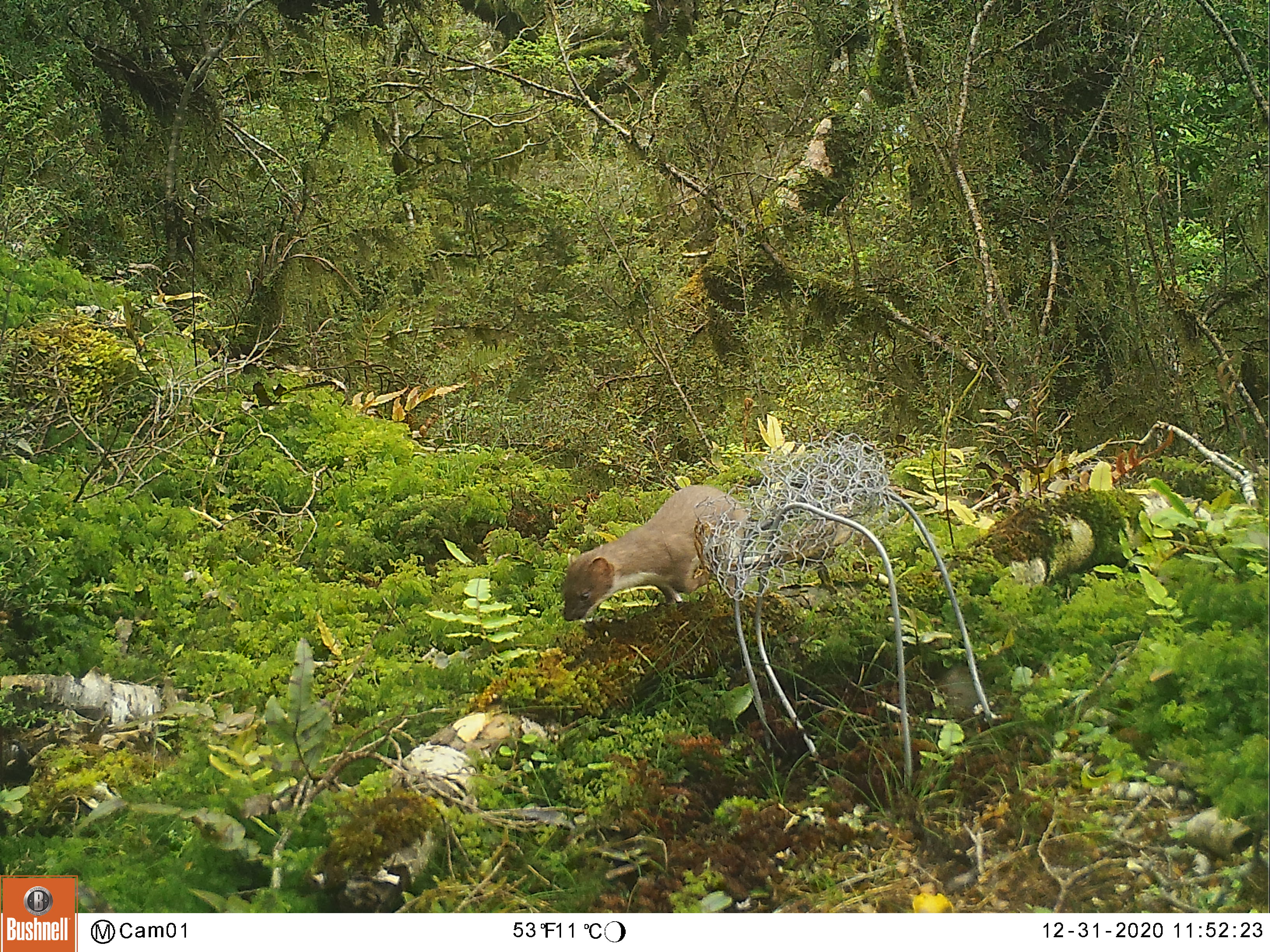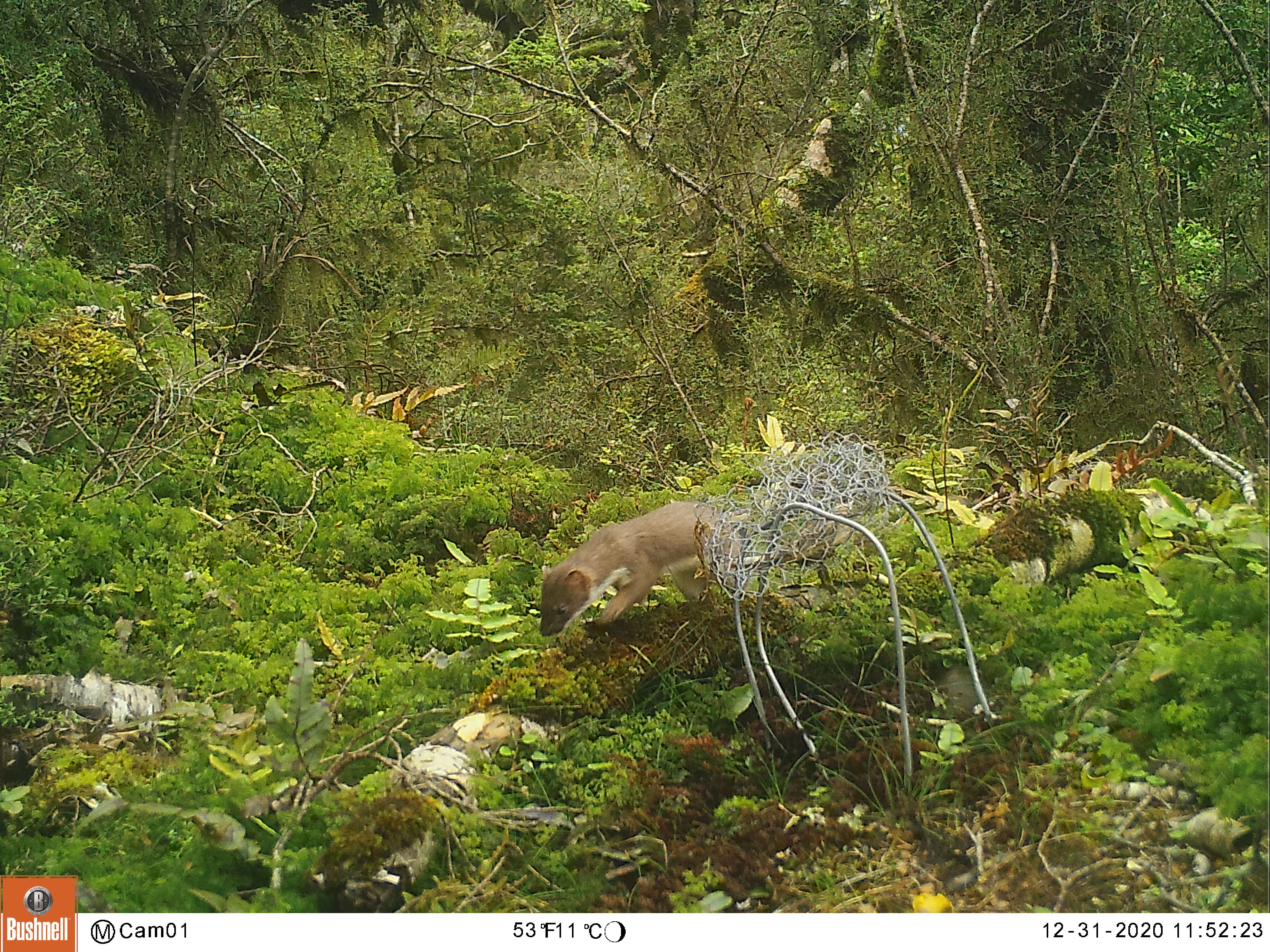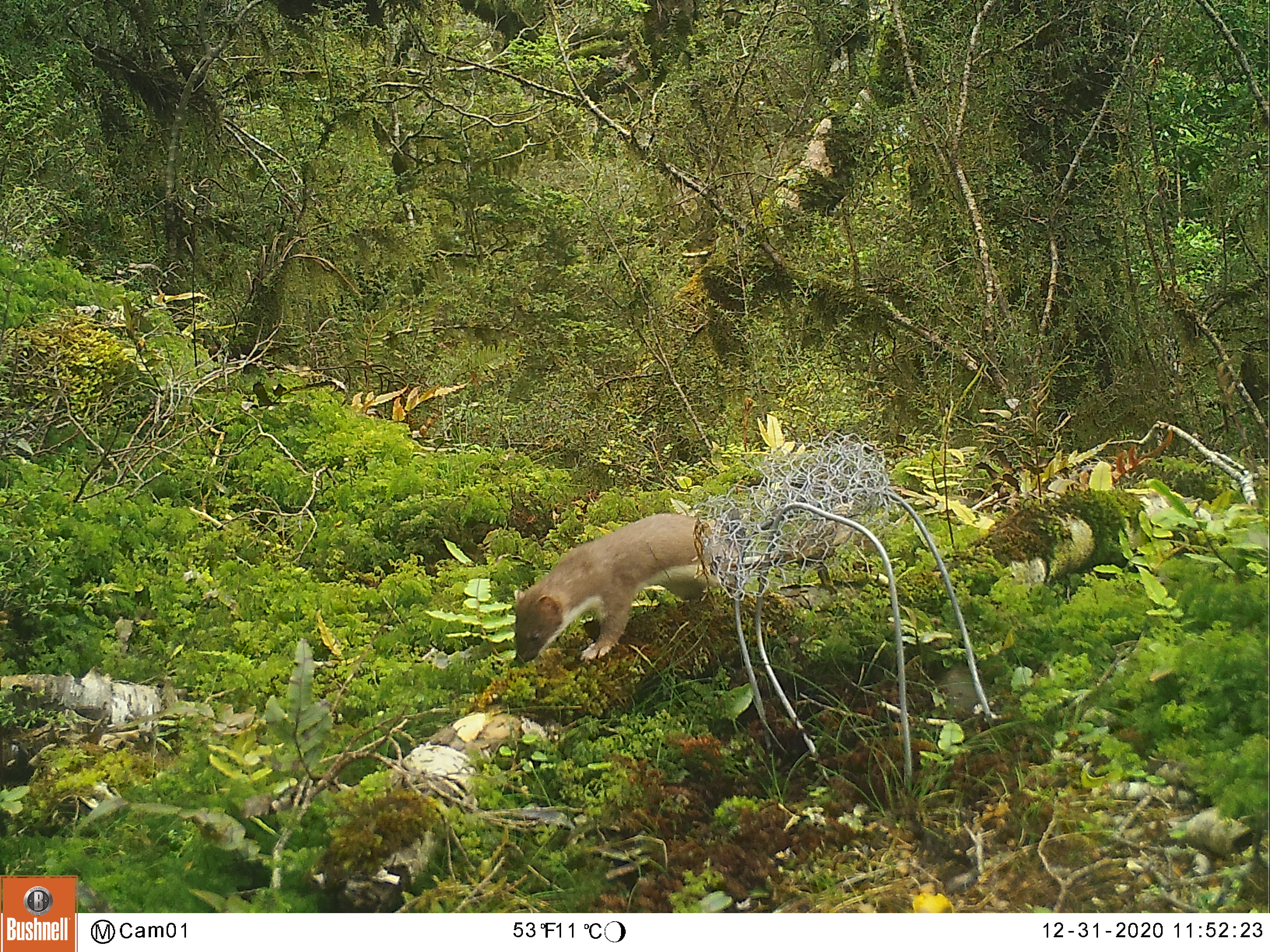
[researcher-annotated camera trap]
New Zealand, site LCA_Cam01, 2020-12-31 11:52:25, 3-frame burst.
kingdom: Animalia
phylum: Chordata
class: Mammalia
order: Carnivora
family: Mustelidae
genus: Mustela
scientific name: Mustela erminea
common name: stoat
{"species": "stoat (Mustela erminea)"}